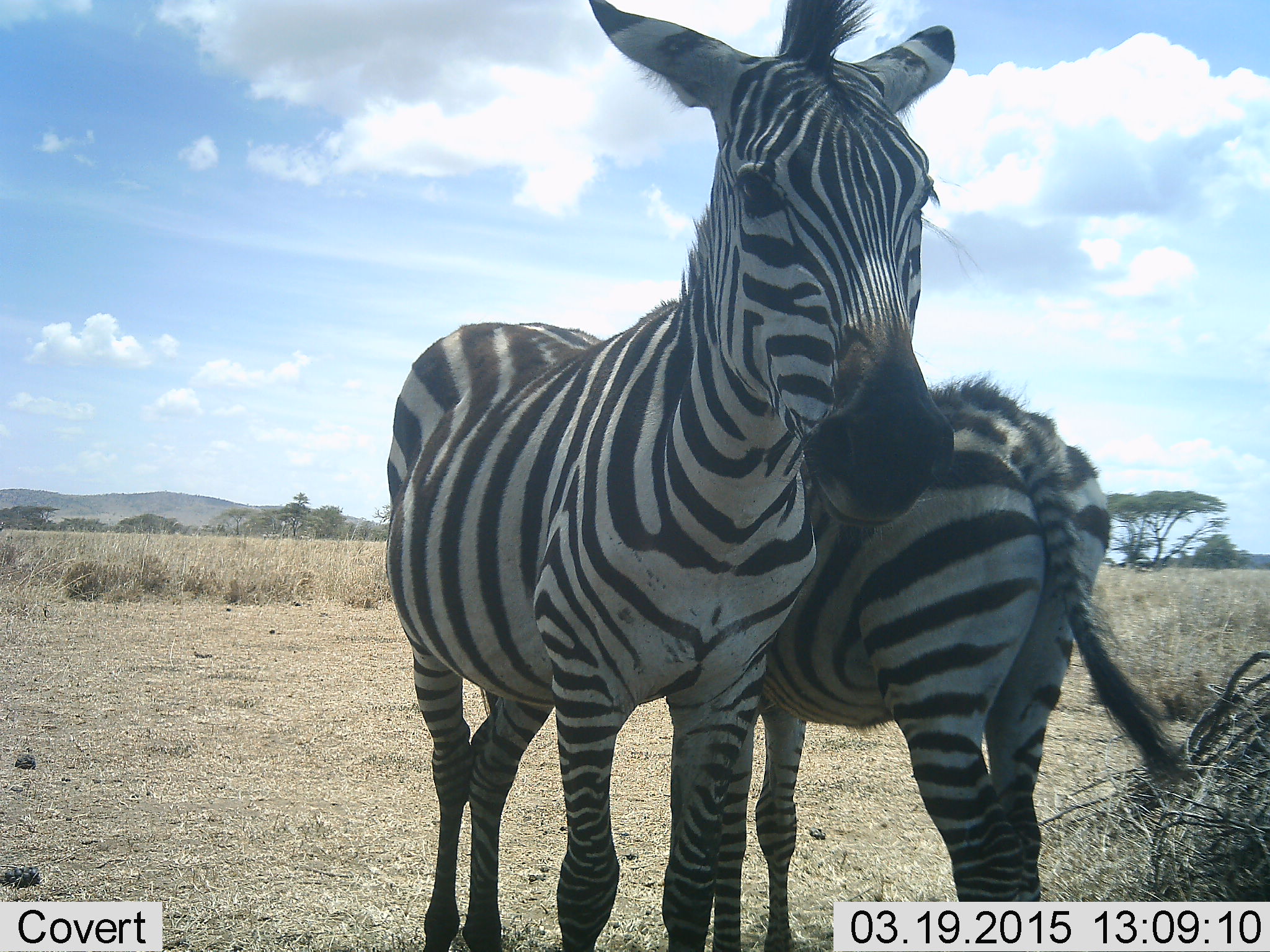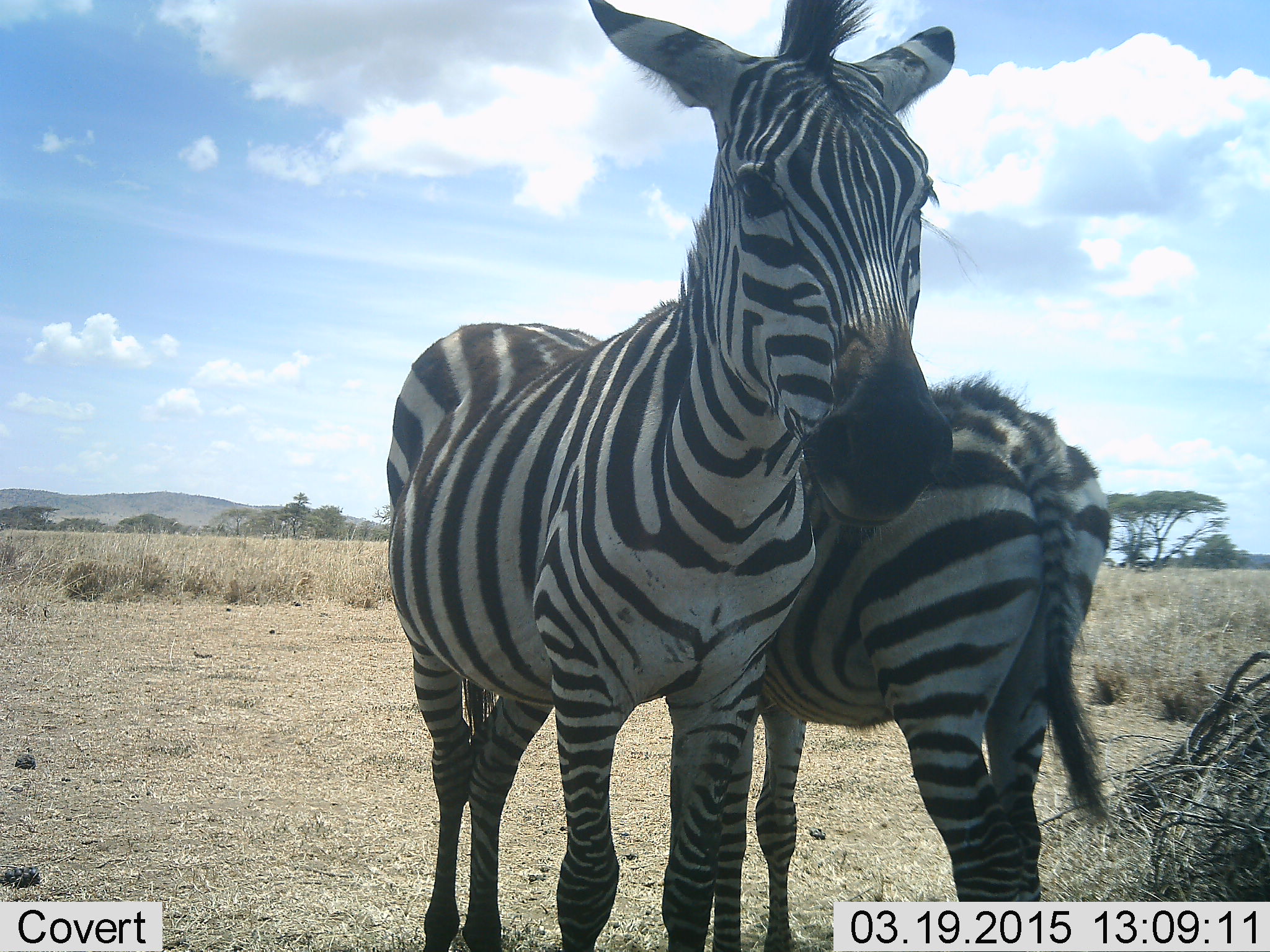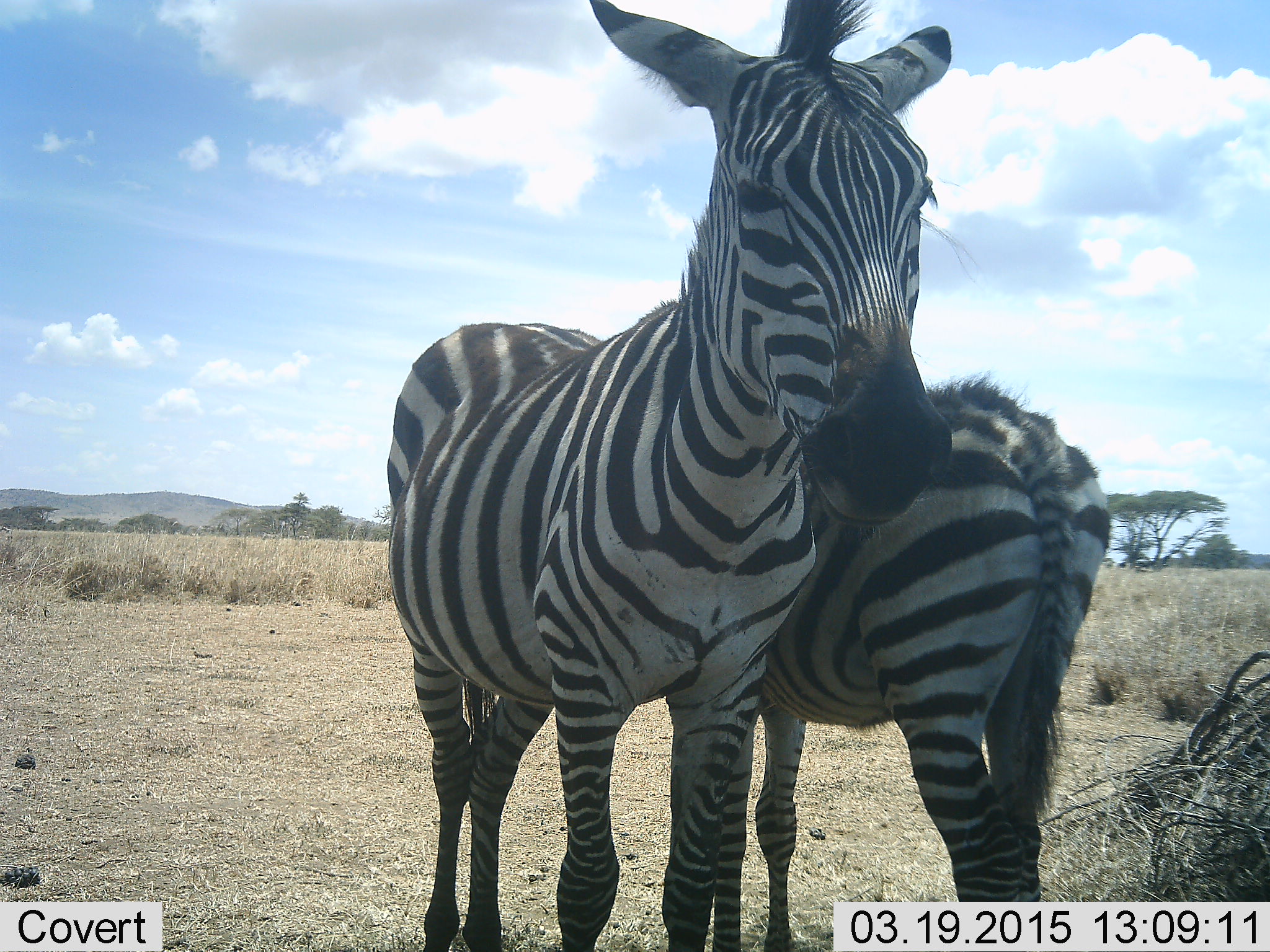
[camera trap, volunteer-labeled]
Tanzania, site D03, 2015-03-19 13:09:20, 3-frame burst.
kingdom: Animalia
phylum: Chordata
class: Mammalia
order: Perissodactyla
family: Equidae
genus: Equus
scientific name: Equus quagga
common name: plains zebra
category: zebra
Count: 2.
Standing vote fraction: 90%.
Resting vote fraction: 0%.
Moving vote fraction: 10%.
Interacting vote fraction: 20%.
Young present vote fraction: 20%.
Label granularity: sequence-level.